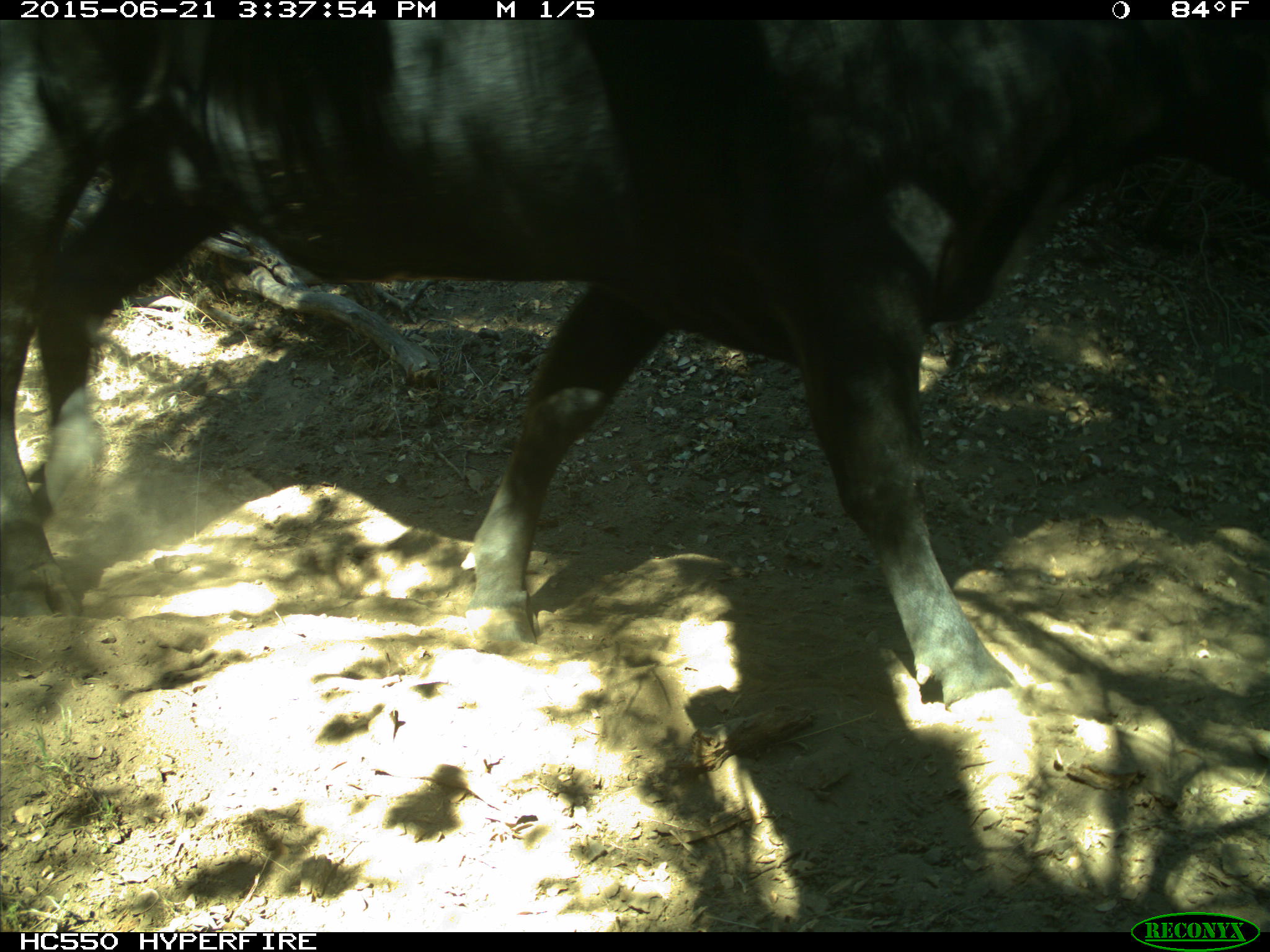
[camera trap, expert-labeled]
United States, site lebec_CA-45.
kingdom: Animalia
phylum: Chordata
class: Mammalia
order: Artiodactyla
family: Bovidae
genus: Bos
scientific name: Bos taurus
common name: domestic cow